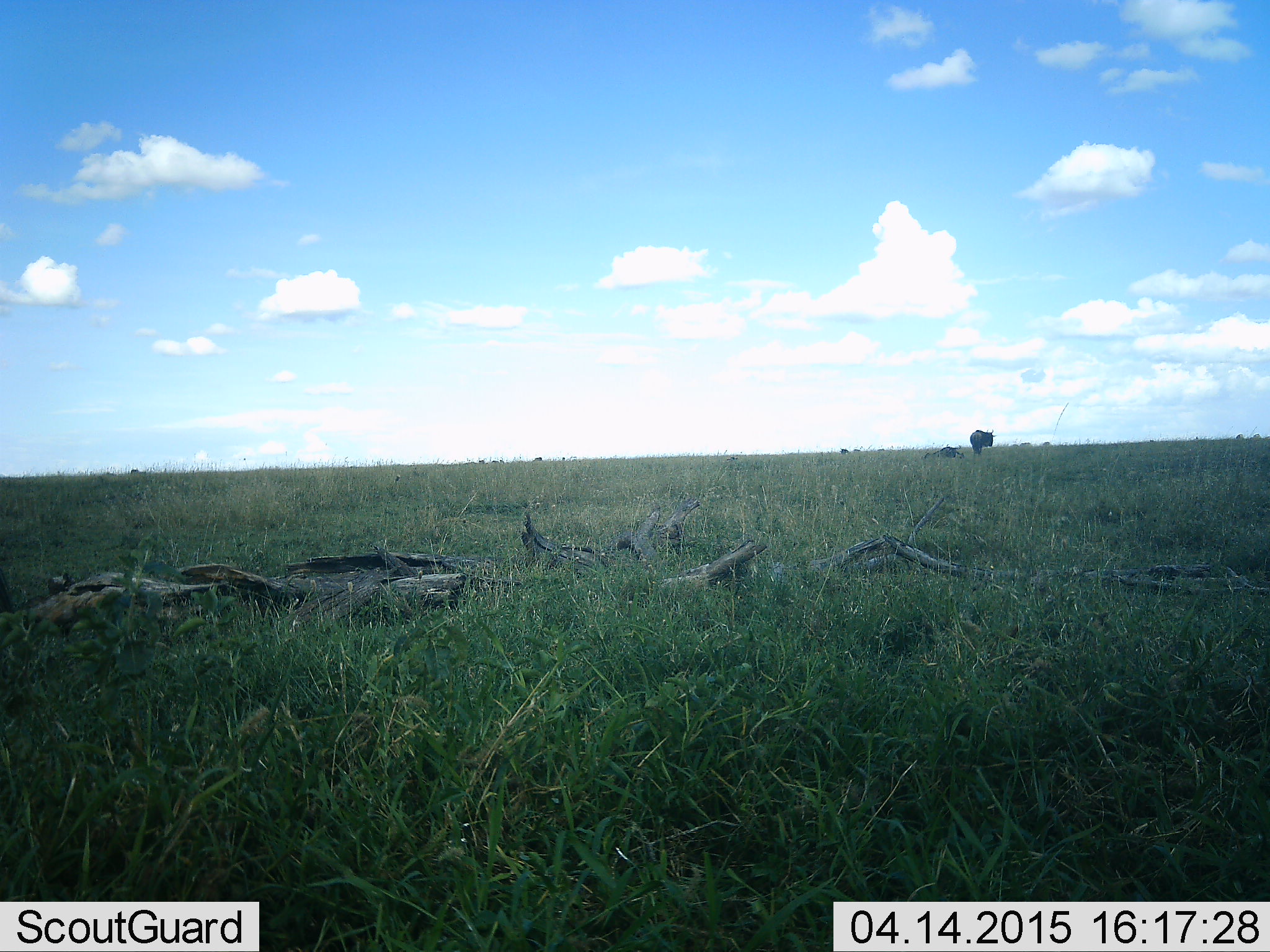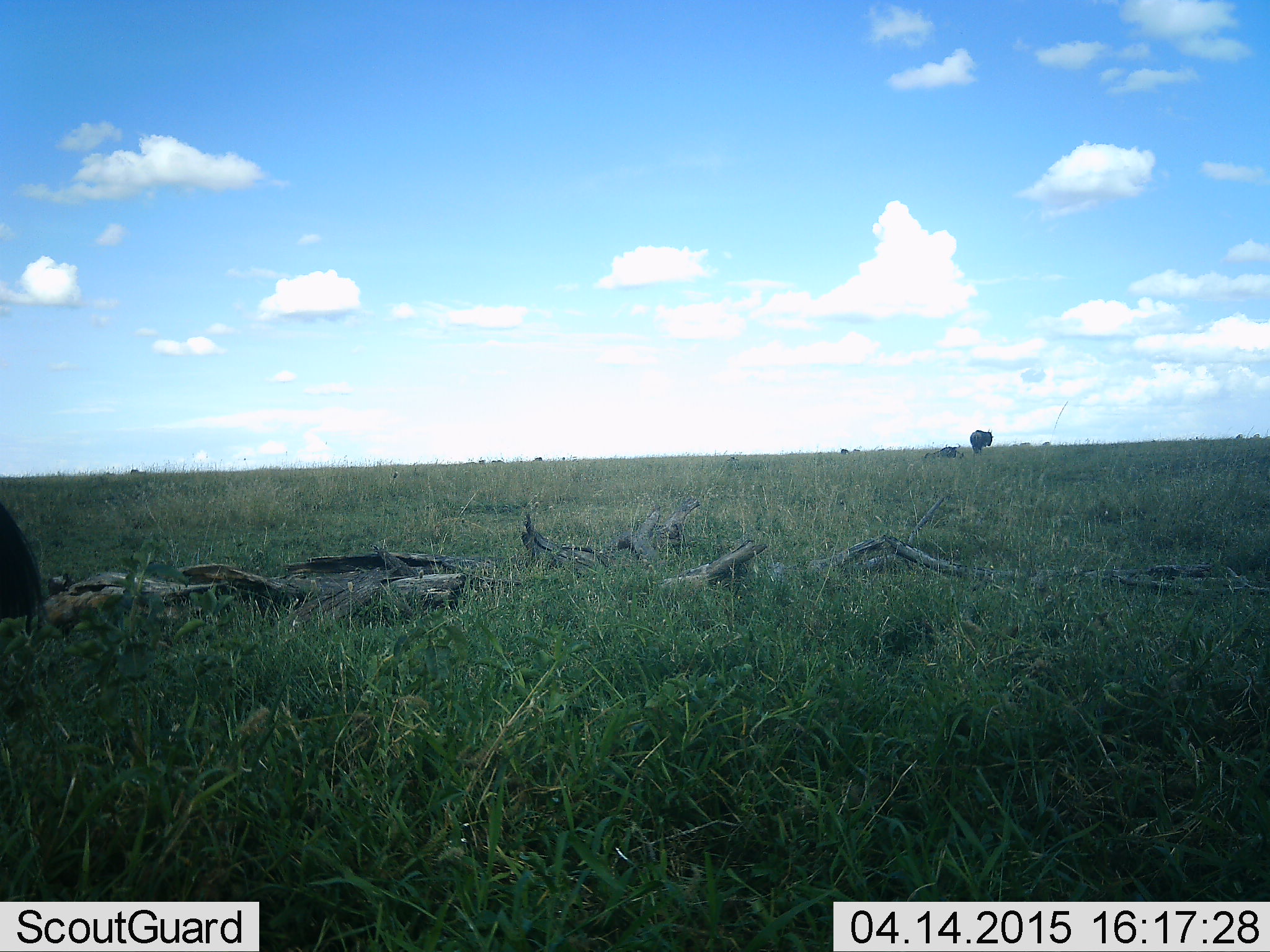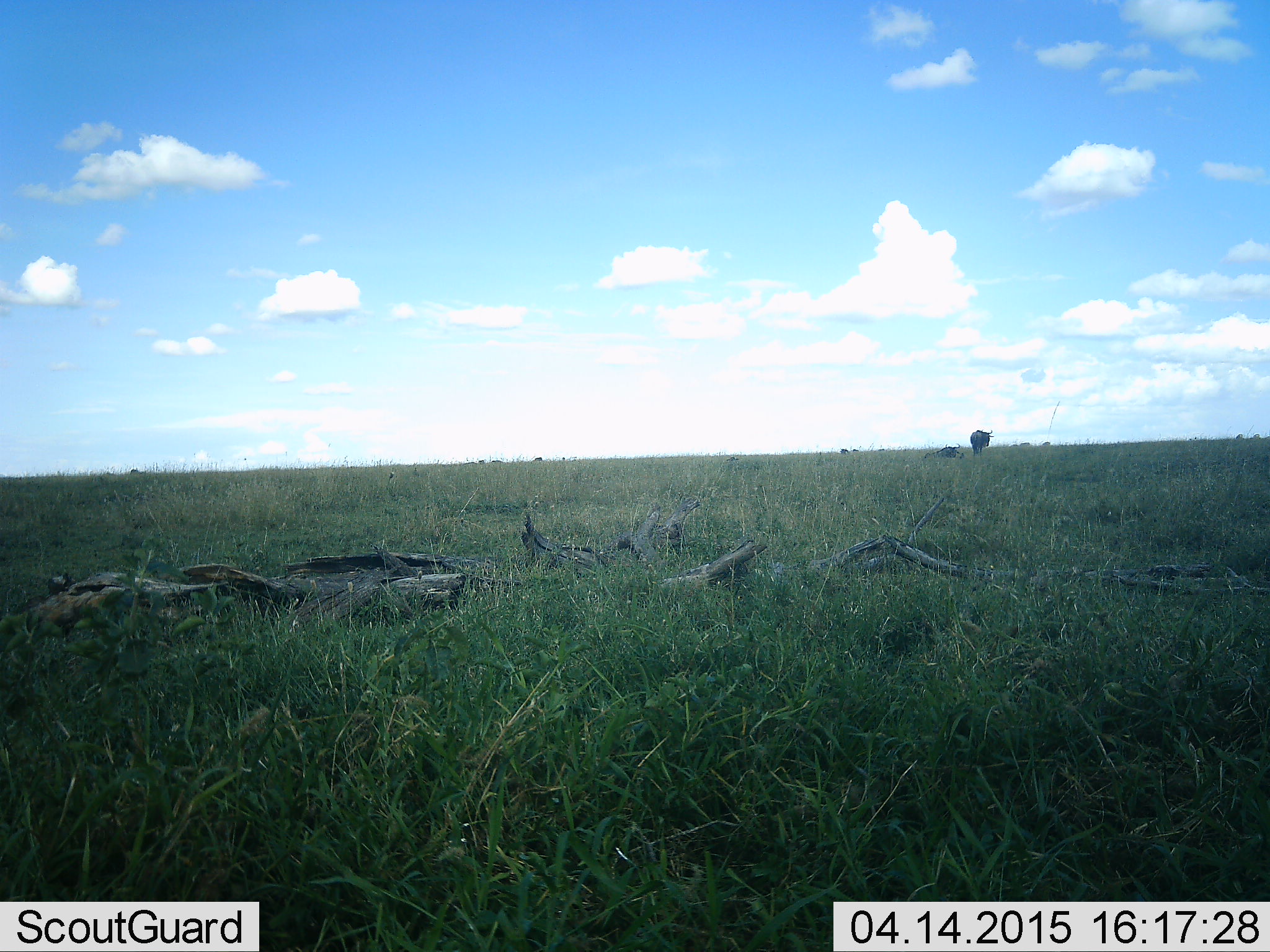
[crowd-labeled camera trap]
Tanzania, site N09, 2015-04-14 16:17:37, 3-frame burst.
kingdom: Animalia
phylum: Chordata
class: Mammalia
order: Artiodactyla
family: Bovidae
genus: Connochaetes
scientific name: Connochaetes taurinus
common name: blue wildebeest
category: wildebeest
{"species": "wildebeest (blue wildebeest) (Connochaetes taurinus)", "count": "2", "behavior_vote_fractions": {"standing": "100%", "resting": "20%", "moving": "0%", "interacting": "0%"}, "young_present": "0%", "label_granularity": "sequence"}